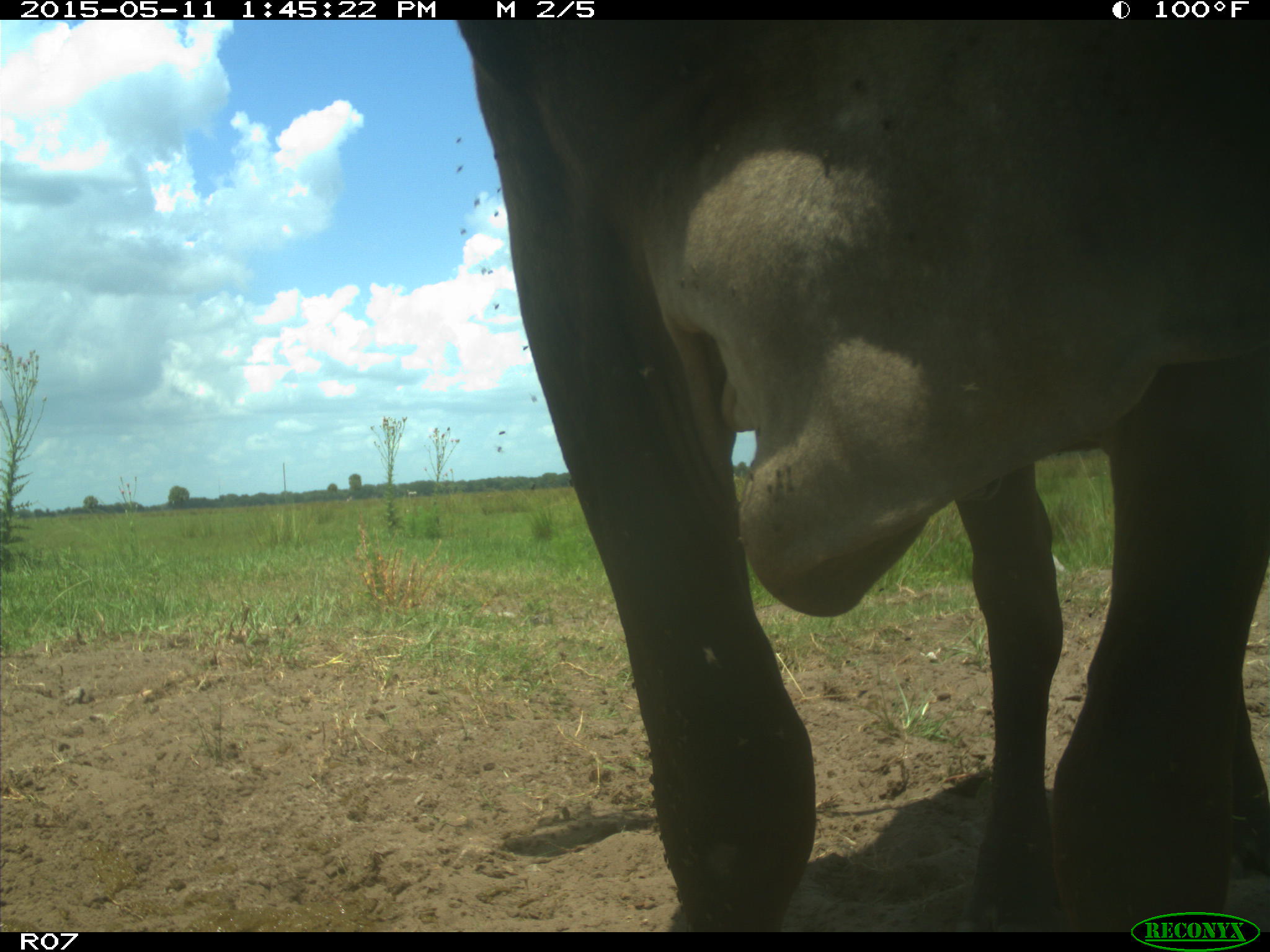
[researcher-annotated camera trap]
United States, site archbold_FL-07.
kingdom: Animalia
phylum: Chordata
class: Mammalia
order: Artiodactyla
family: Bovidae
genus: Bos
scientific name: Bos taurus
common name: domestic cow